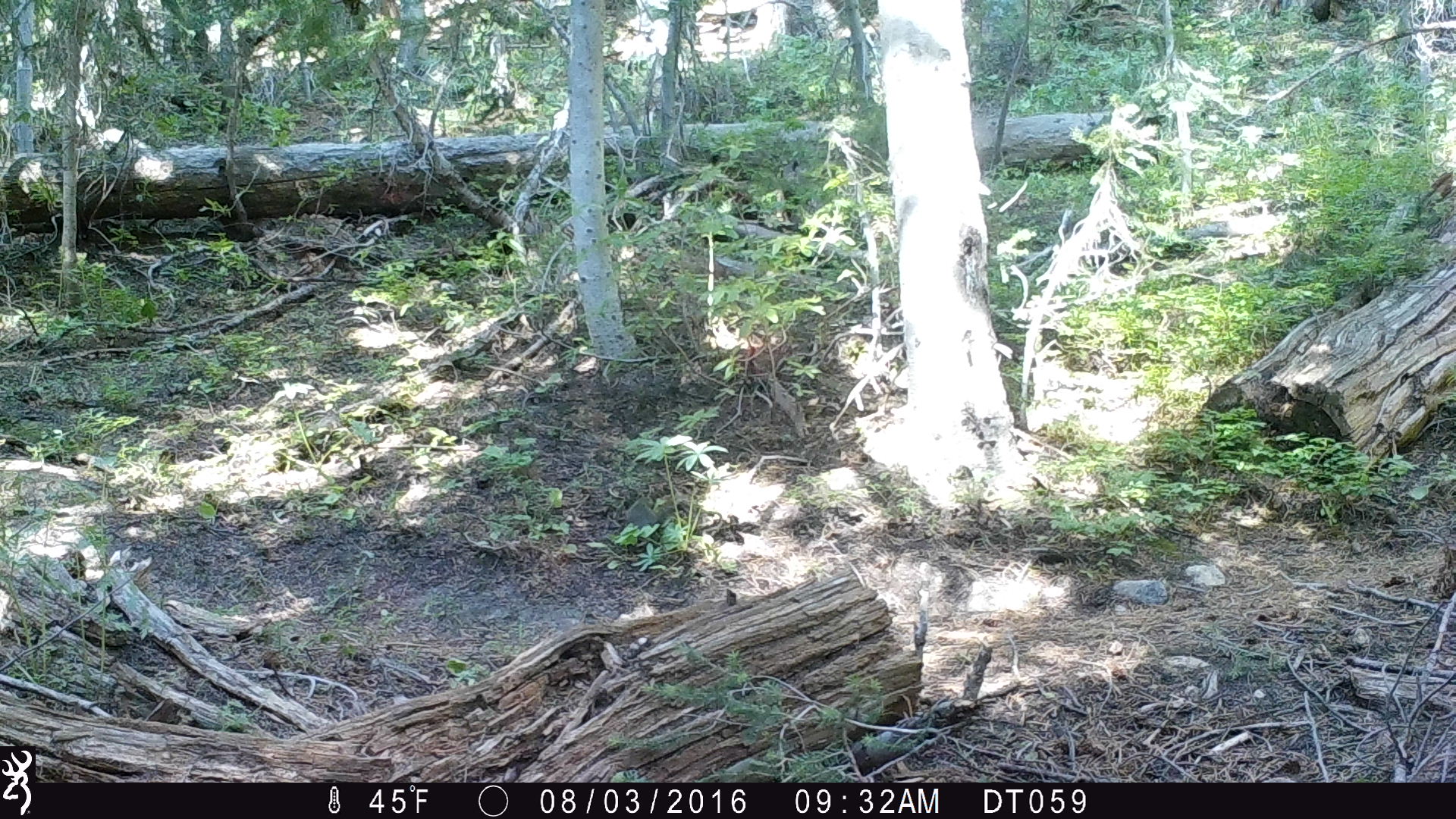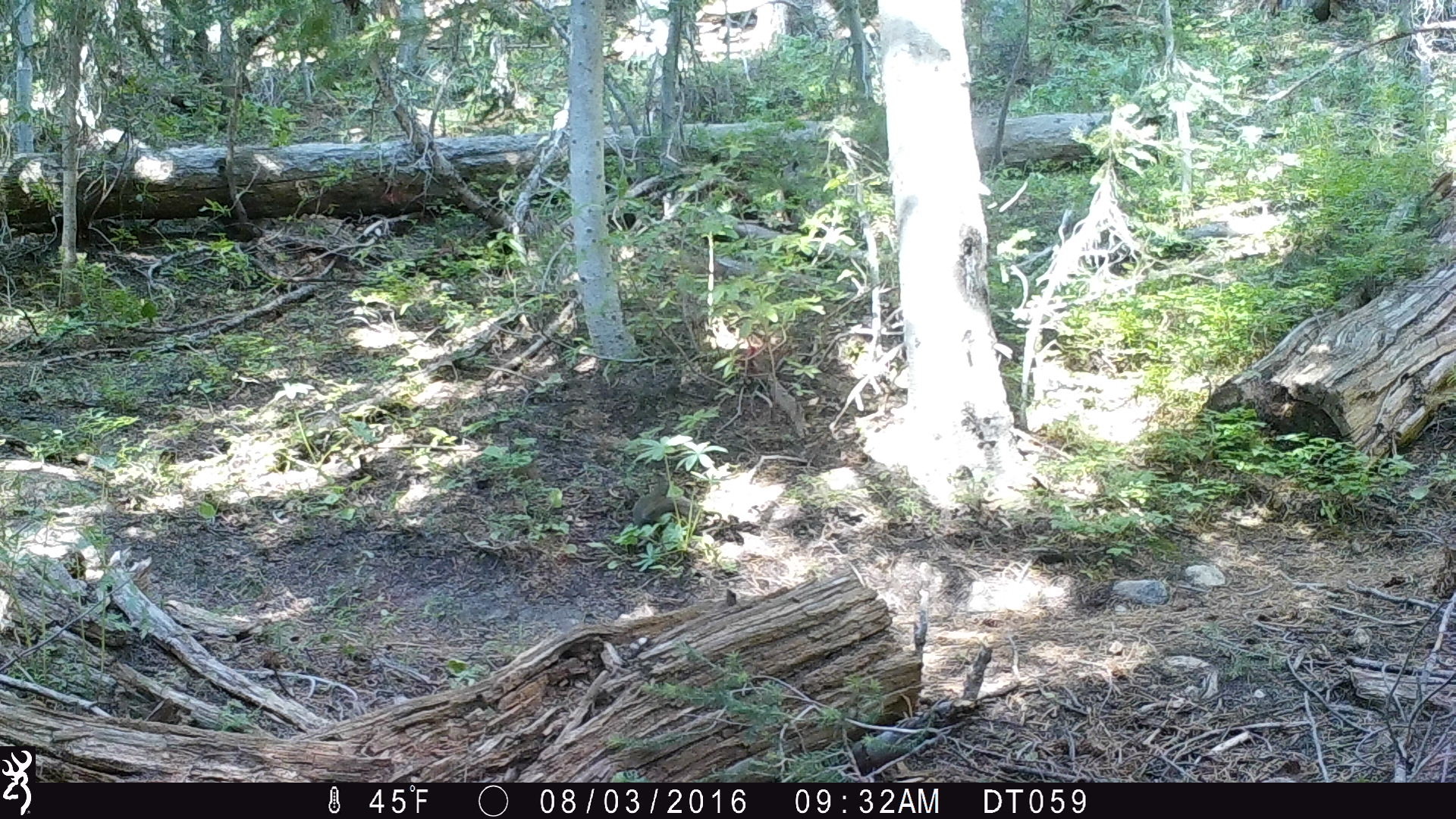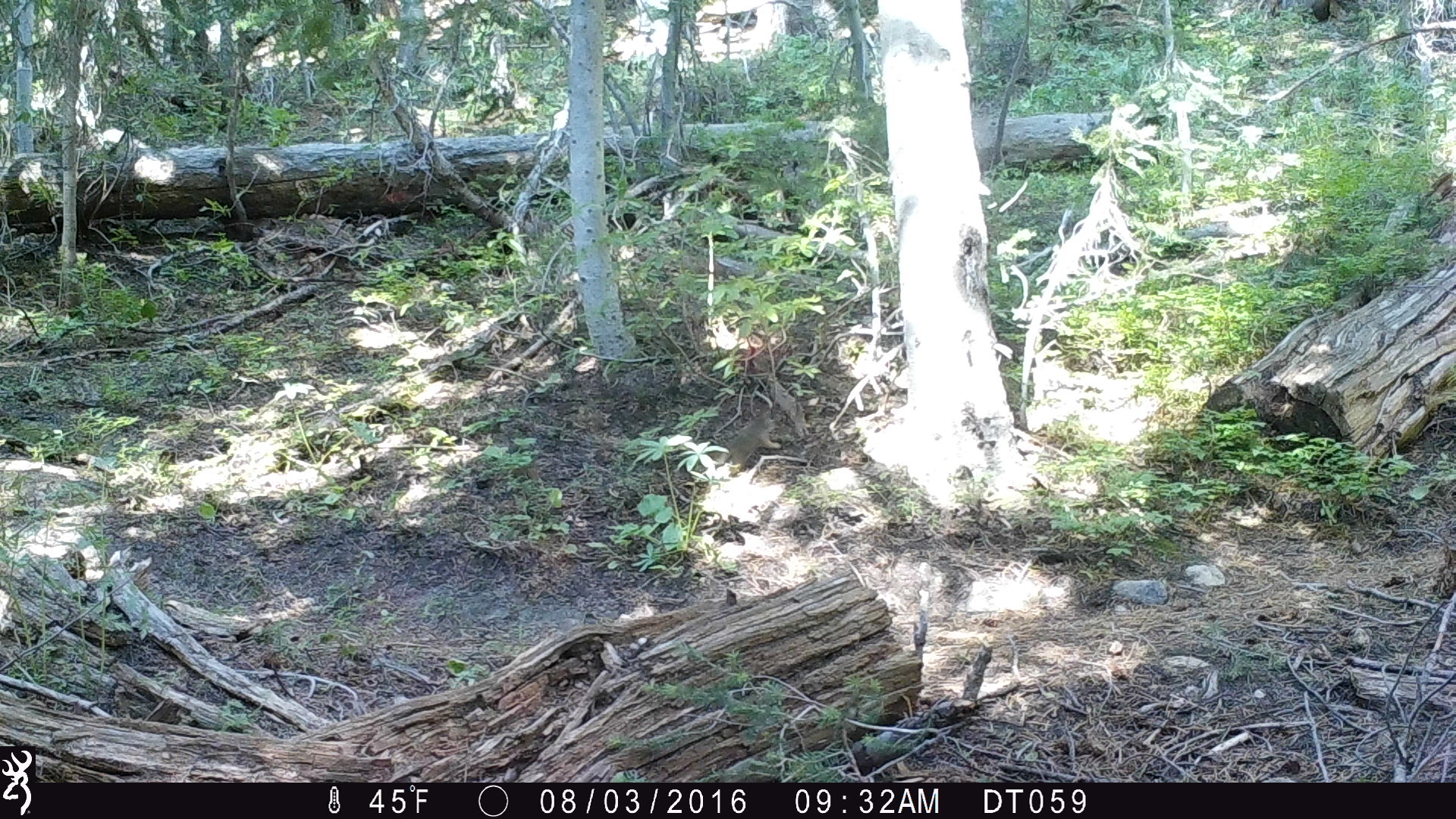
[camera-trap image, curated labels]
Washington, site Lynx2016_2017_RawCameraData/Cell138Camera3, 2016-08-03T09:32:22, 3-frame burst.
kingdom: Animalia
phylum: Chordata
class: Mammalia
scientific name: Mammalia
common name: small mammal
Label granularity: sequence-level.